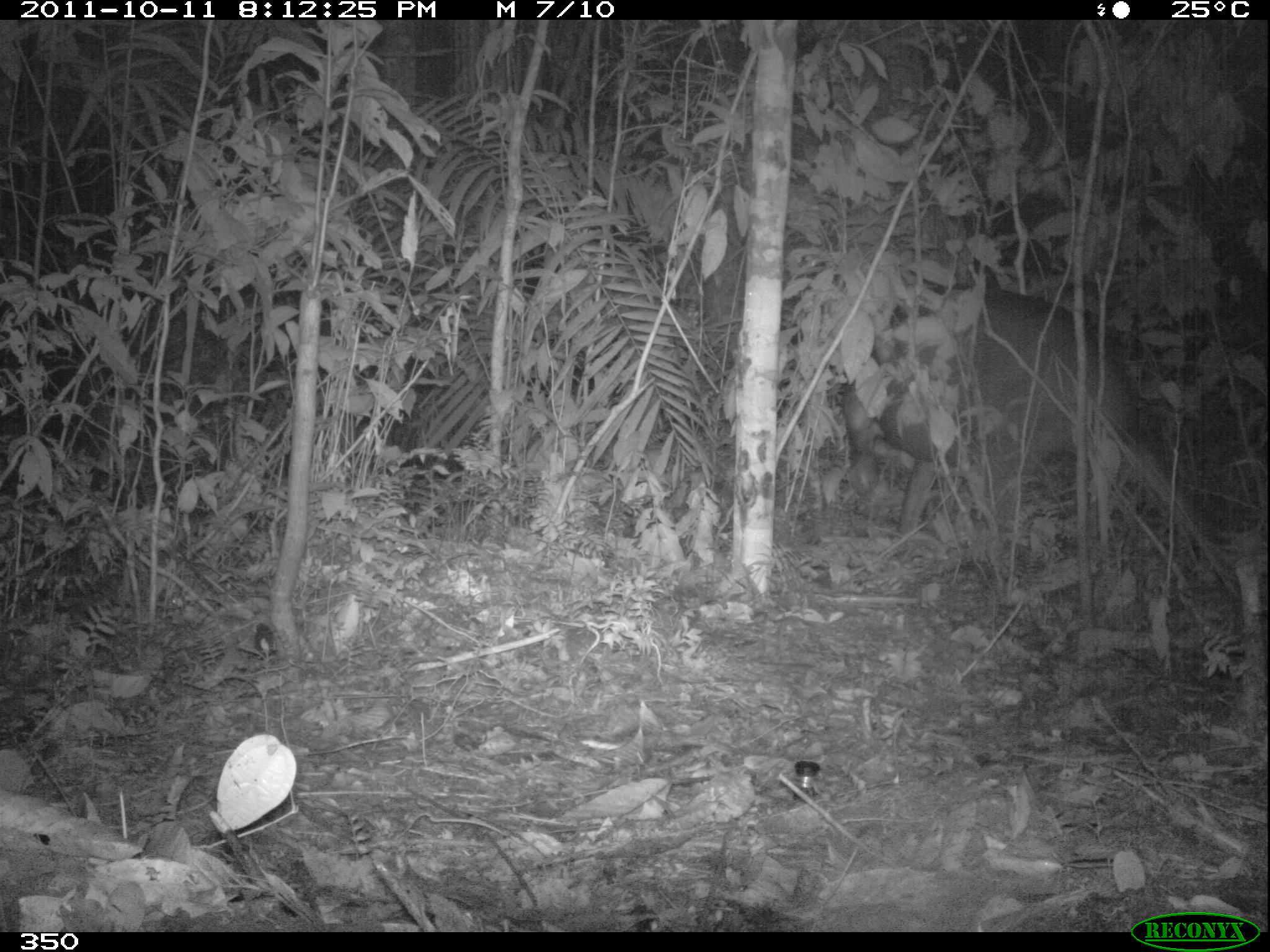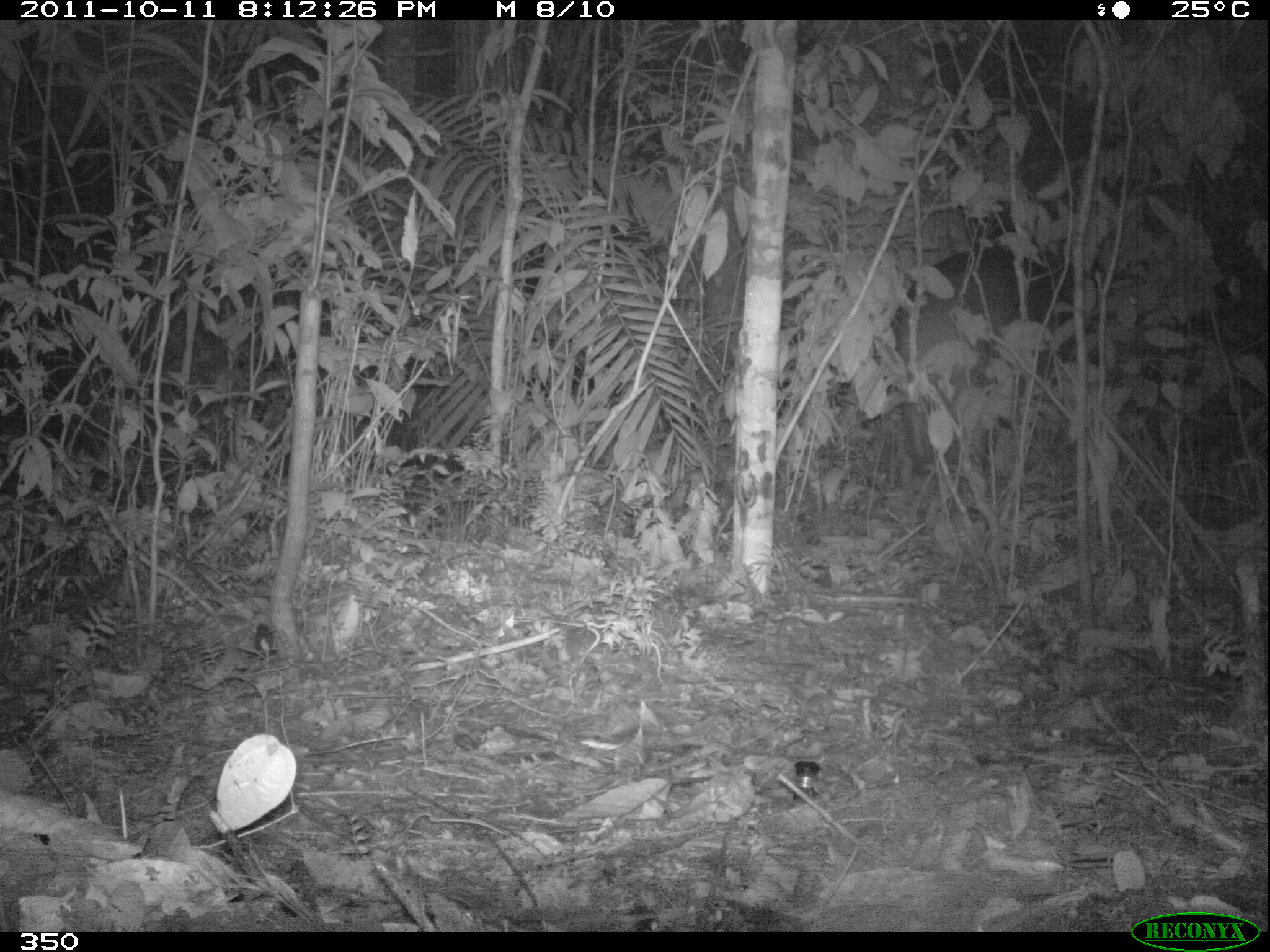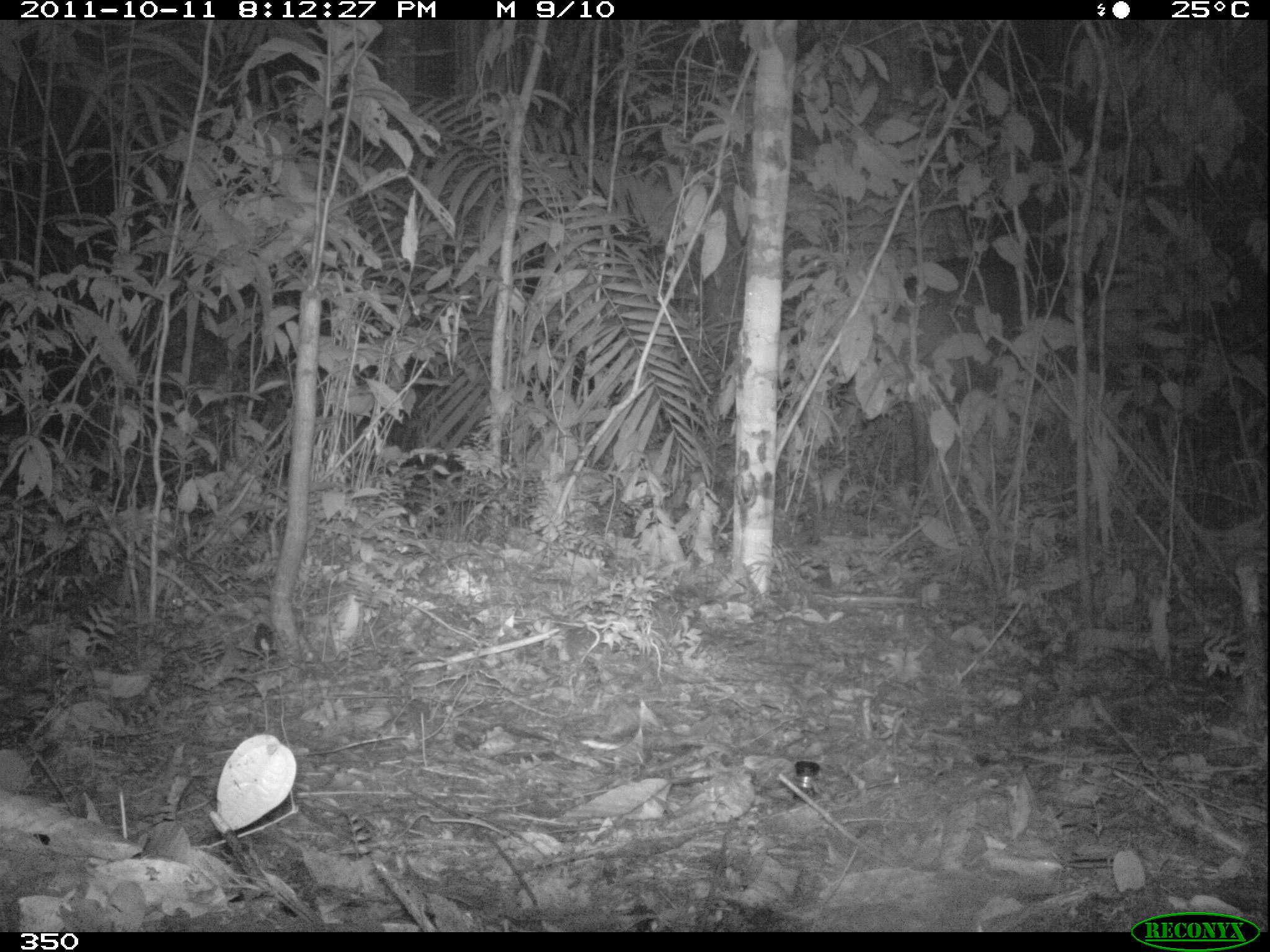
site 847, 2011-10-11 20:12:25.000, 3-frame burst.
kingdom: Animalia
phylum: Chordata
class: Mammalia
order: Perissodactyla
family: Tapiridae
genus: Tapirus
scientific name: Tapirus terrestris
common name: south american tapir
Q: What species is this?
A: Tapirus terrestris (south american tapir).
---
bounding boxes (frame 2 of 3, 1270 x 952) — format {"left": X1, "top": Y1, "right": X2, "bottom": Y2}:
tapirus terrestris: {"left": 880, "top": 245, "right": 1090, "bottom": 495}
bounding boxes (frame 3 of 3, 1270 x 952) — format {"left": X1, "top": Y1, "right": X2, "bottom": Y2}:
tapirus terrestris: {"left": 894, "top": 253, "right": 1104, "bottom": 494}